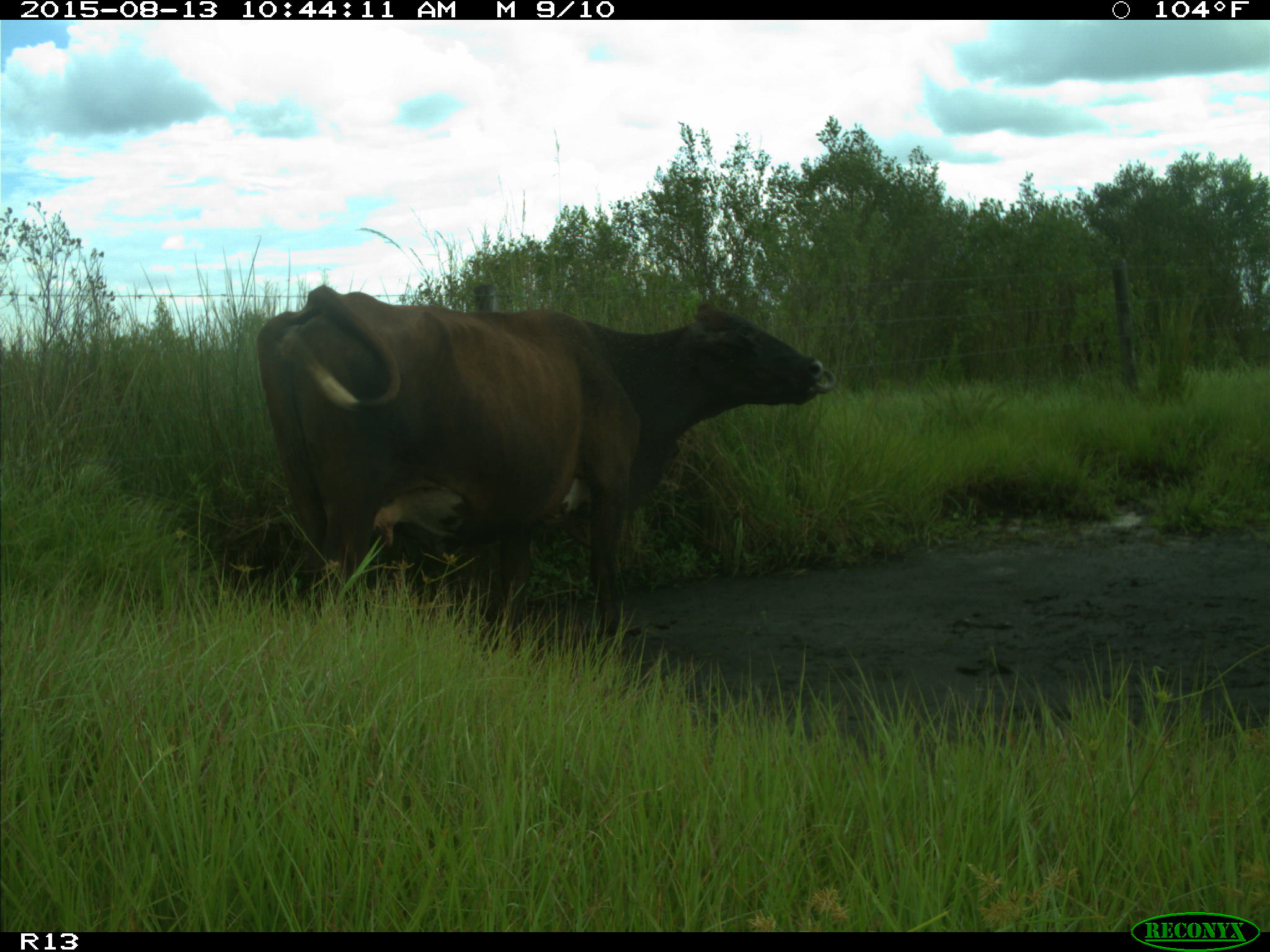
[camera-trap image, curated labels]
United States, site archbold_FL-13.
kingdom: Animalia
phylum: Chordata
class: Mammalia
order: Artiodactyla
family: Bovidae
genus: Bos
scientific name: Bos taurus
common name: domestic cow